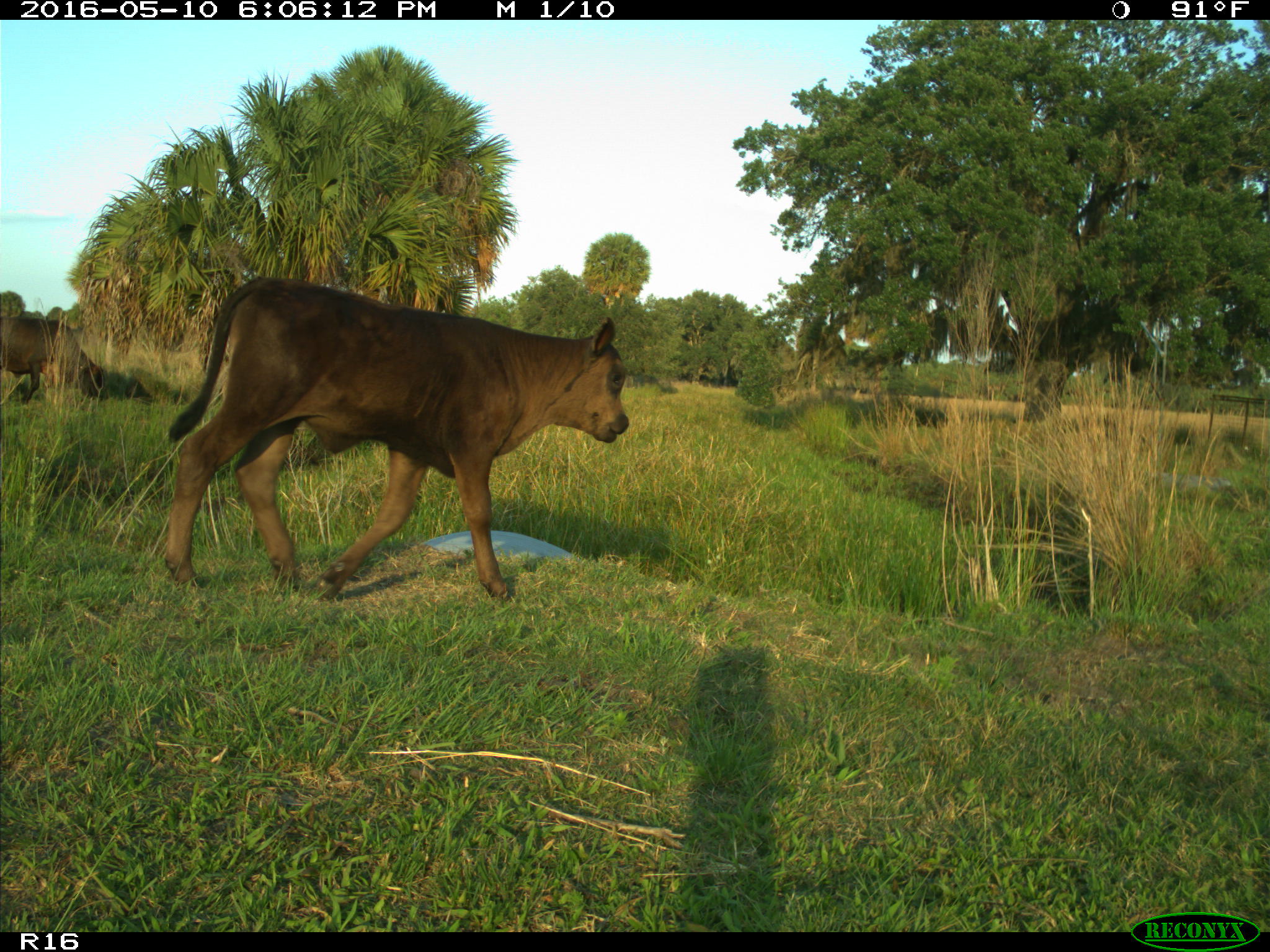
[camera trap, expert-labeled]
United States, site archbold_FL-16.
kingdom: Animalia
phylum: Chordata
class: Mammalia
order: Artiodactyla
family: Bovidae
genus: Bos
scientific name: Bos taurus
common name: domestic cow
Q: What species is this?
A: Bos taurus (domestic cow).